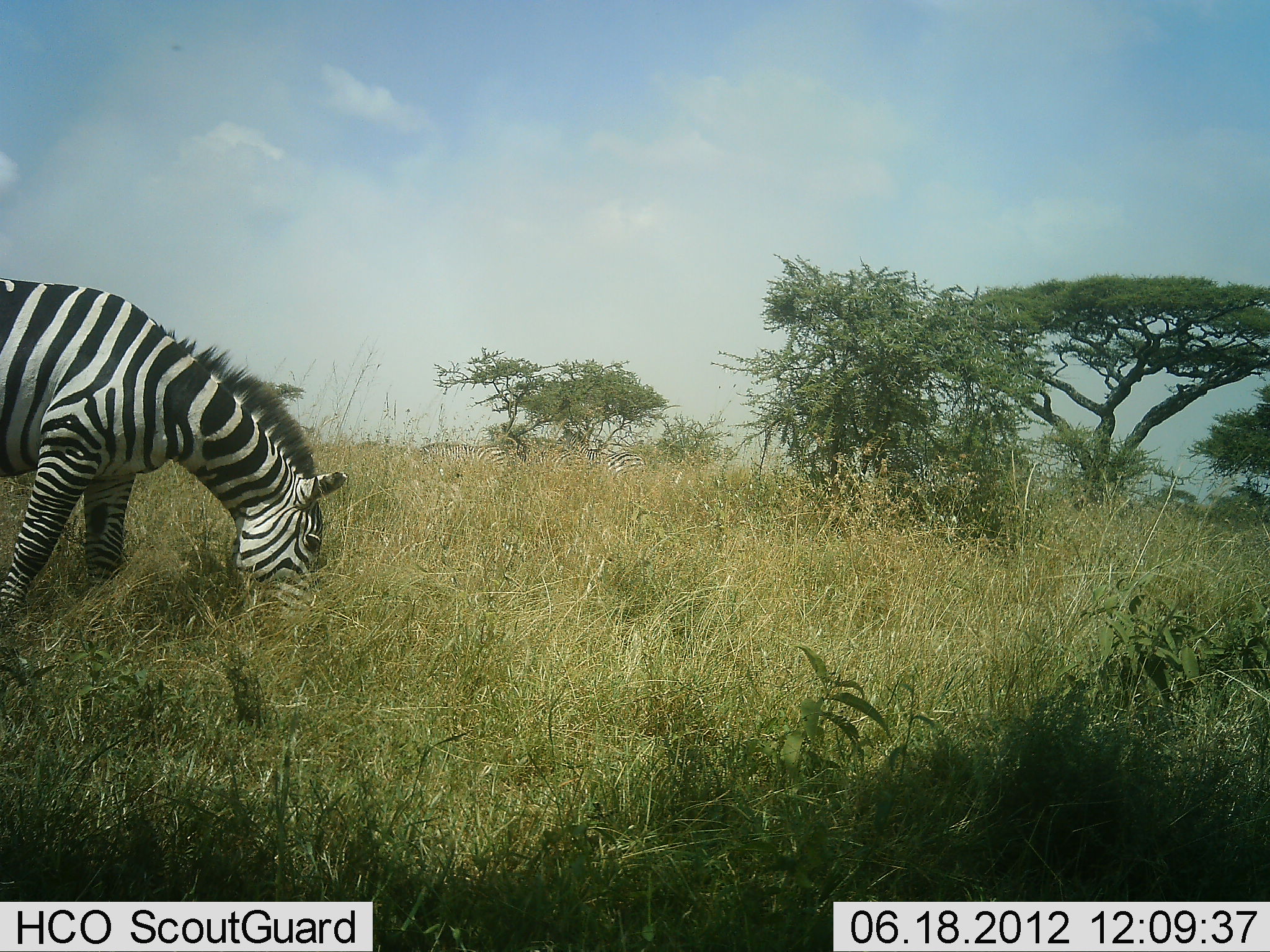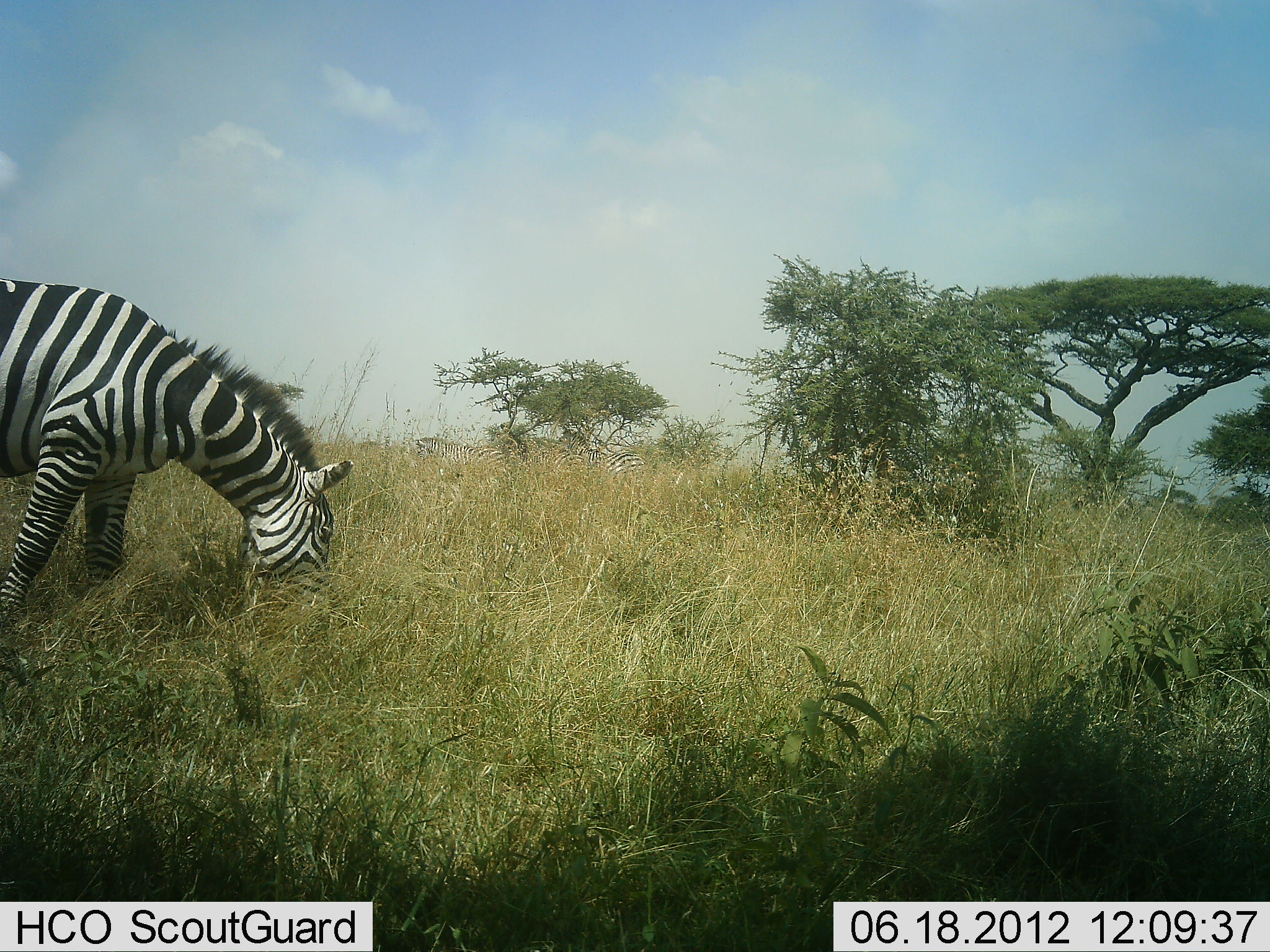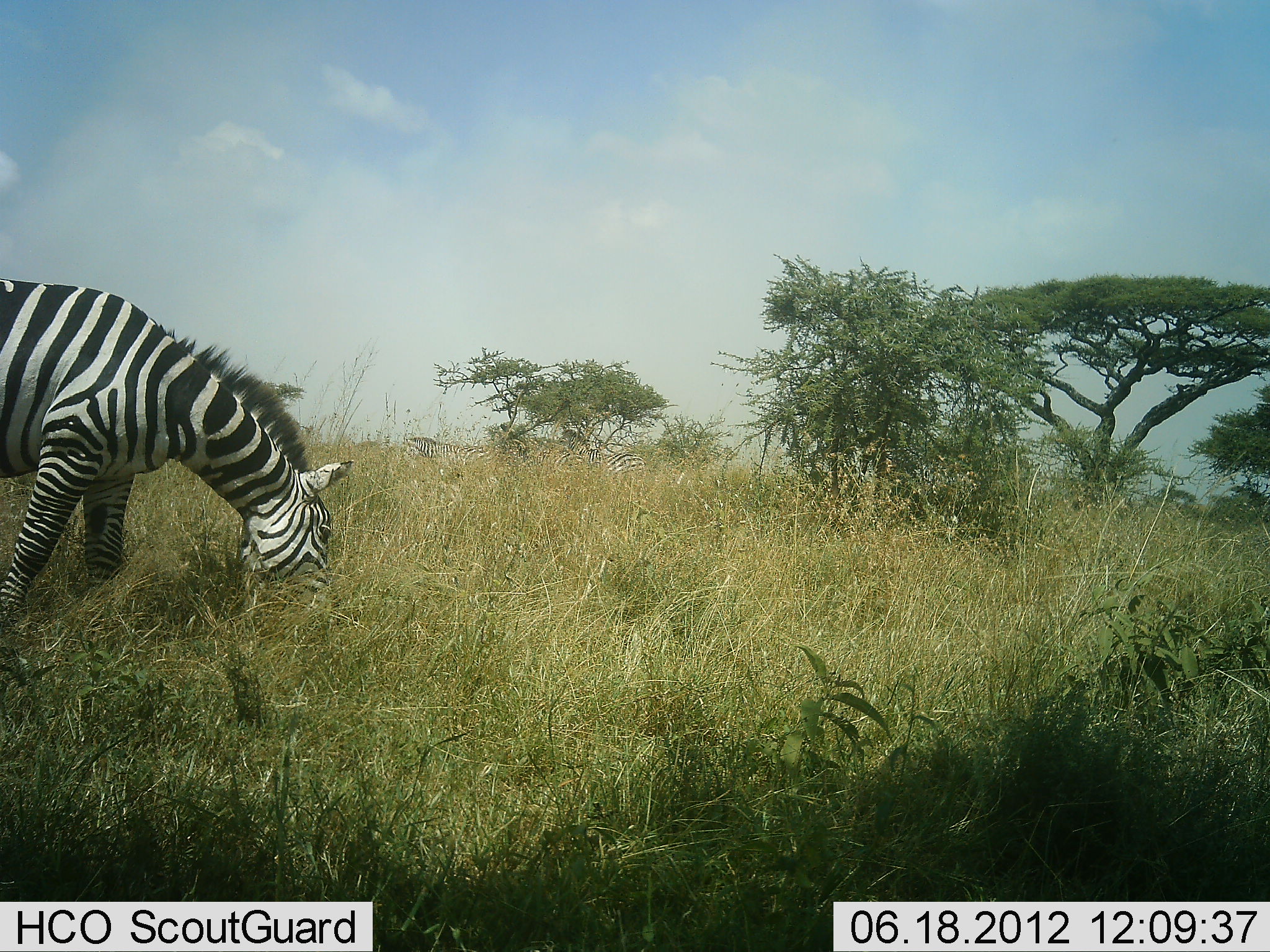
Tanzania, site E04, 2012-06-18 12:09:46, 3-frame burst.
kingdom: Animalia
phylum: Chordata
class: Mammalia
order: Perissodactyla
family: Equidae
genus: Equus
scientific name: Equus quagga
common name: plains zebra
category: zebra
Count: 1.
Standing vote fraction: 30%.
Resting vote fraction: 0%.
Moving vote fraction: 10%.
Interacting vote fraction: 0%.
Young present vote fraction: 0%.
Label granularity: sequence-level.